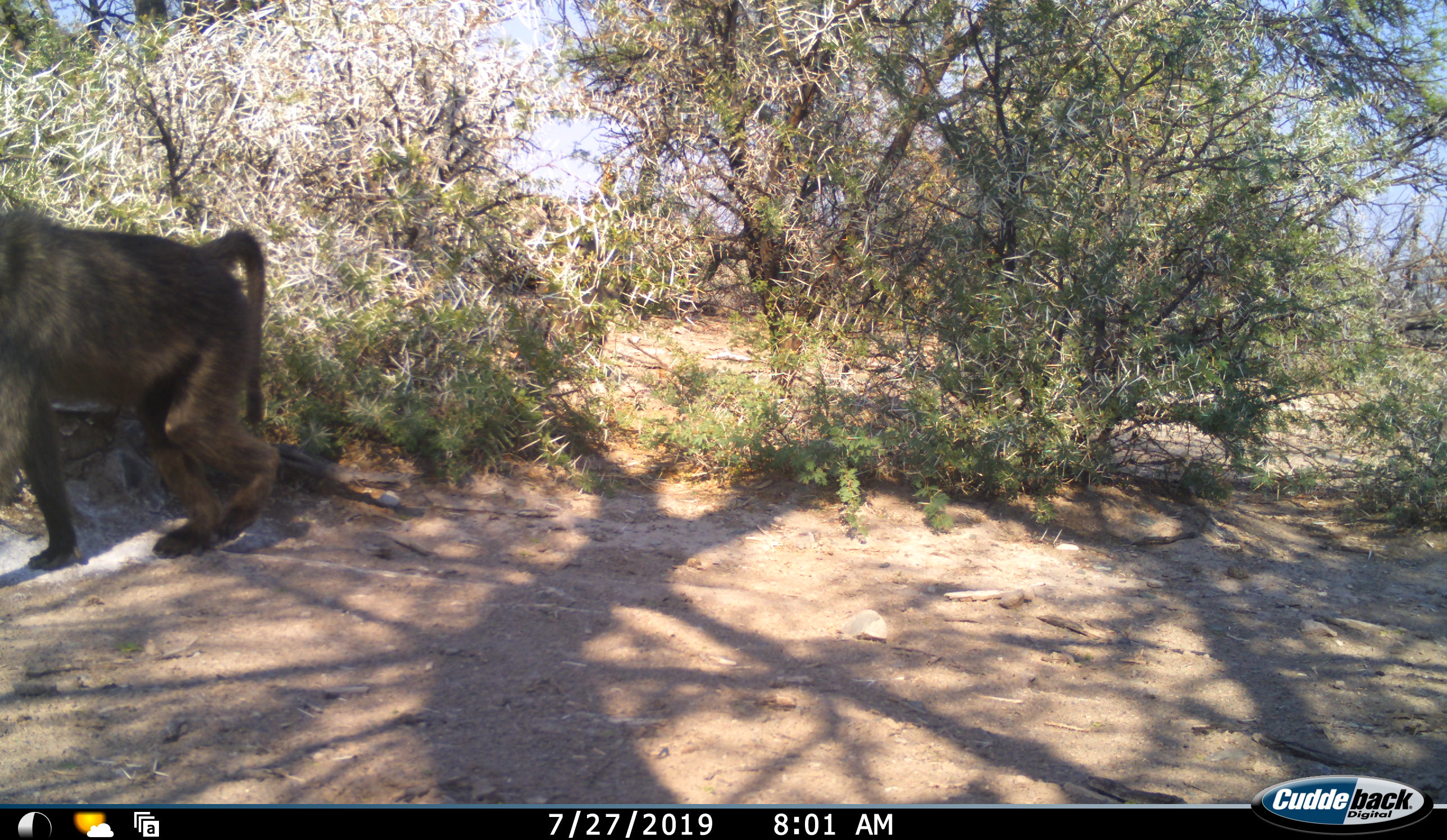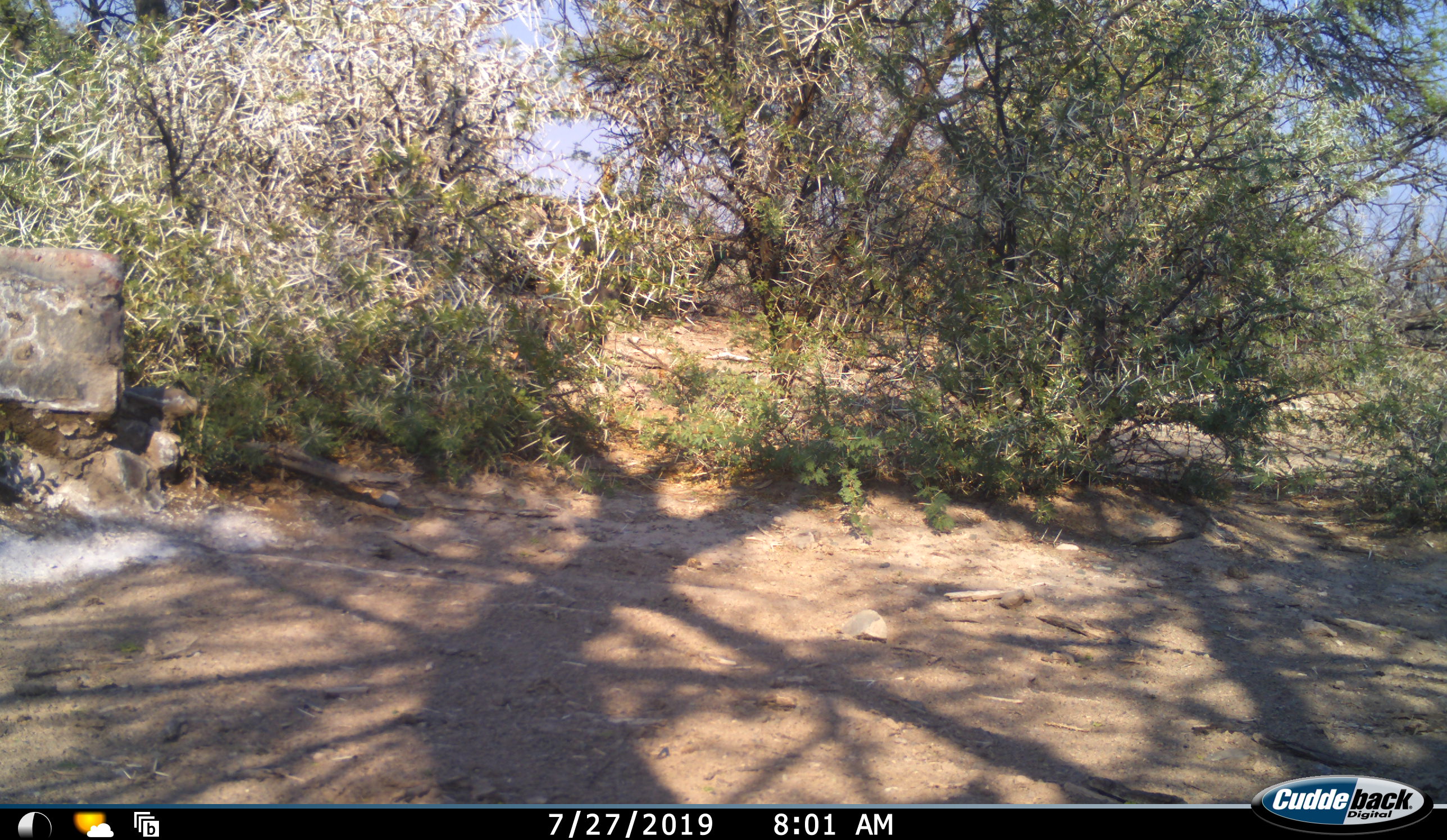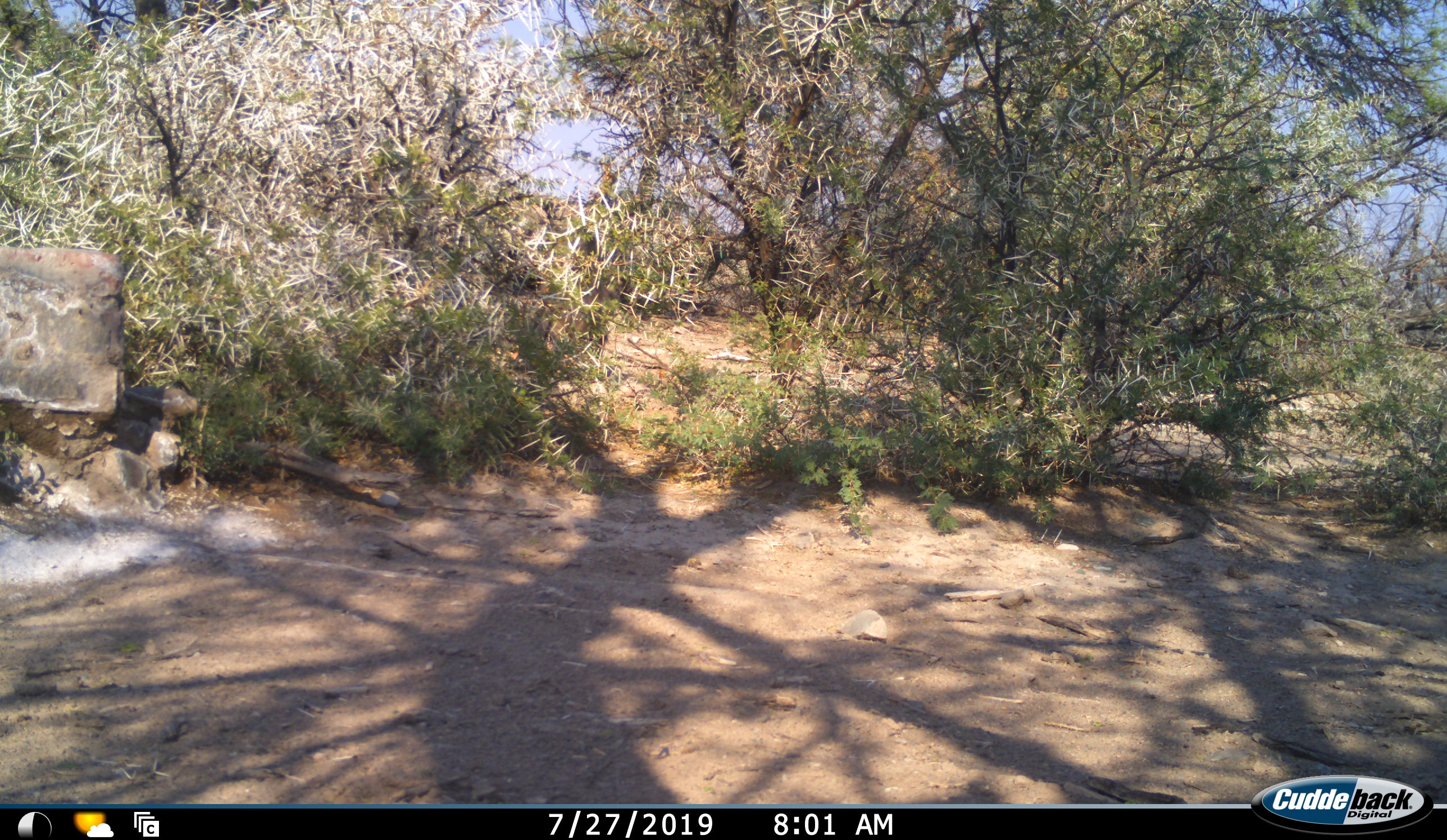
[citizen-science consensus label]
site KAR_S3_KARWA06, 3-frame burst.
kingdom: Animalia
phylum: Chordata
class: Mammalia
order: Primates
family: Cercopithecidae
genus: Papio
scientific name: Papio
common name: baboon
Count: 1.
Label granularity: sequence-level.